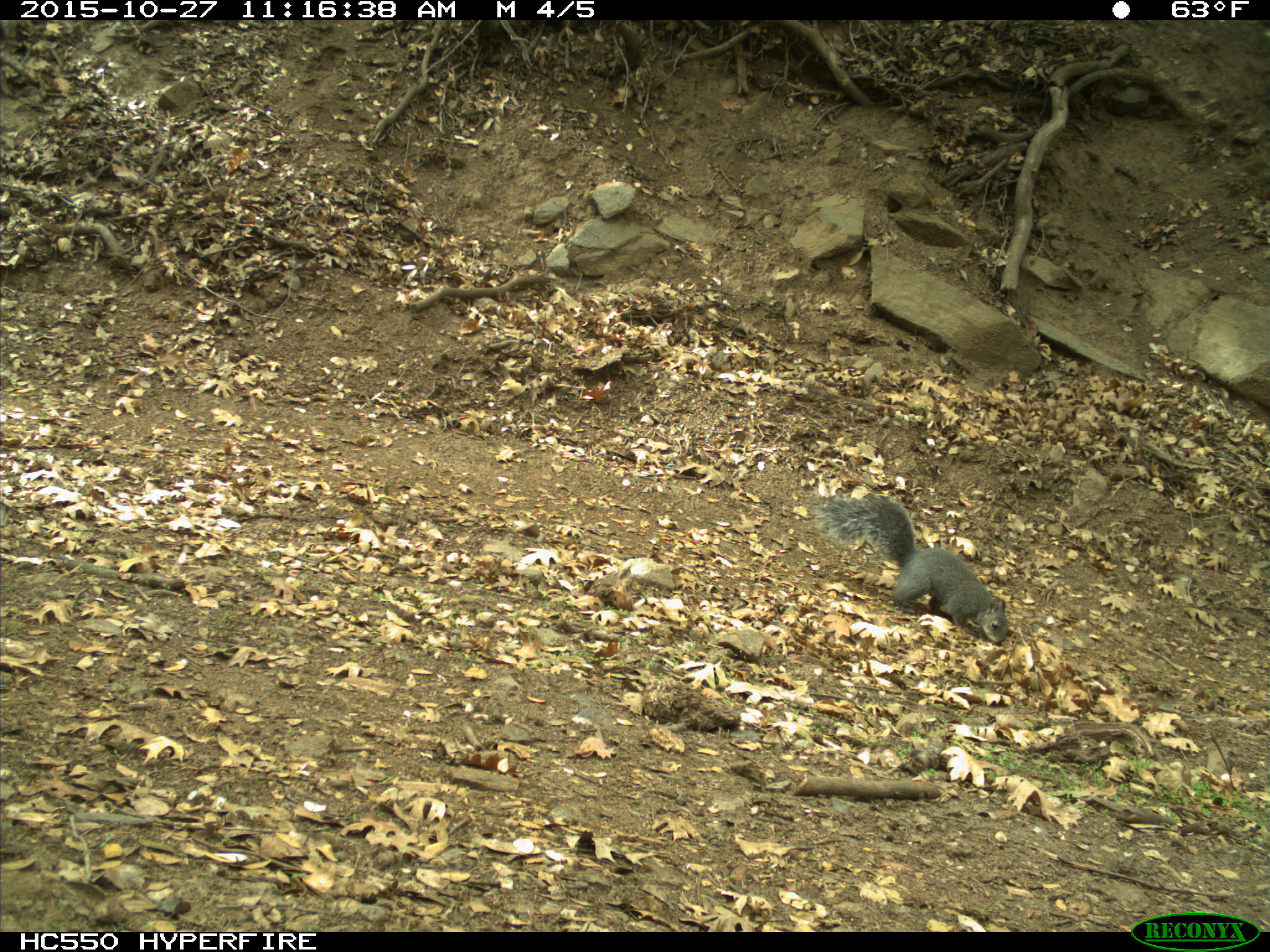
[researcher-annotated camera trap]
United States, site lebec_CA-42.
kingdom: Animalia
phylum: Chordata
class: Mammalia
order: Rodentia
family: Sciuridae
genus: Sciurus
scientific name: Sciurus carolinensis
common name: eastern gray squirrel